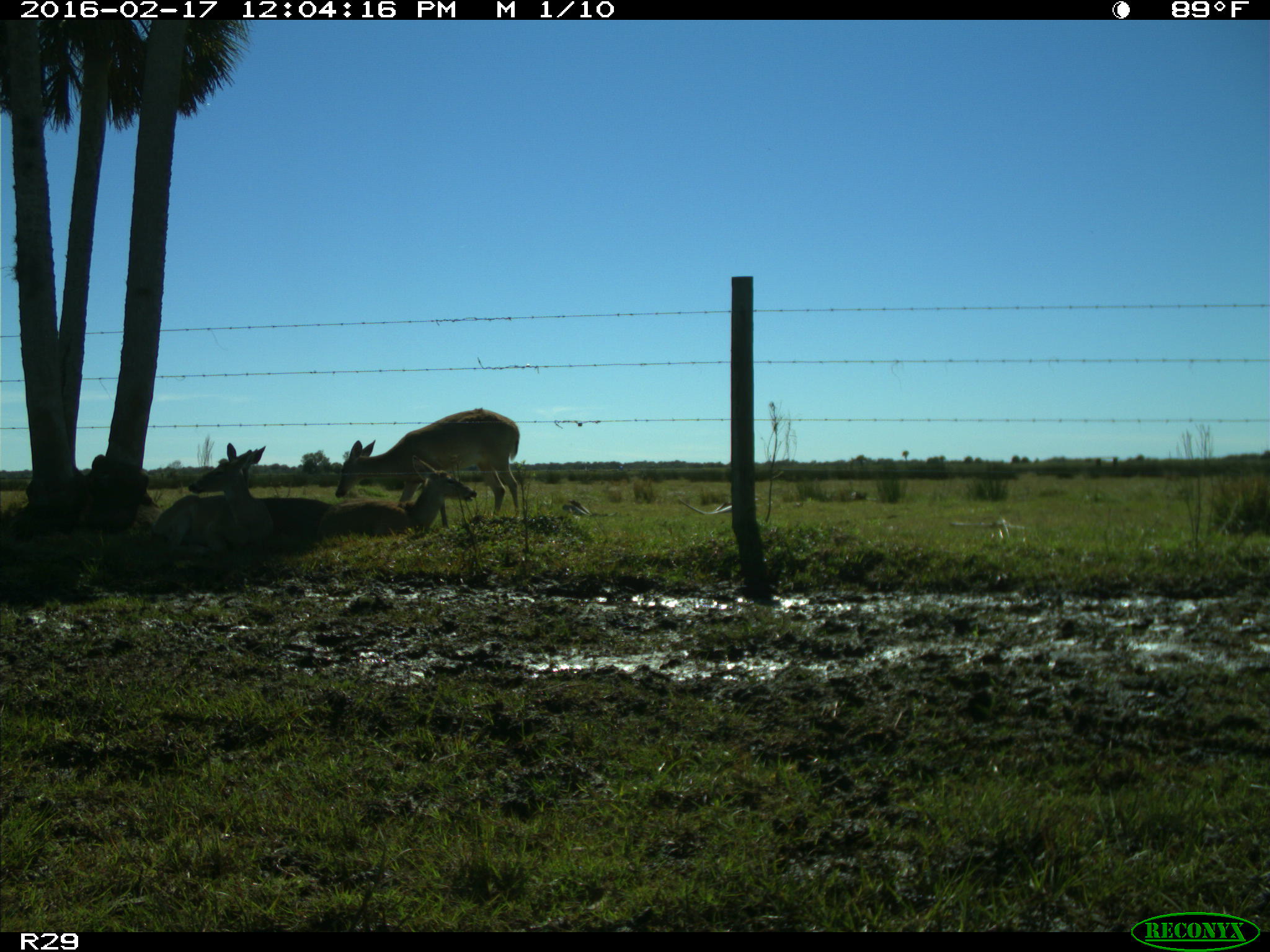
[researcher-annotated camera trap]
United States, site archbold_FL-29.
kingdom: Animalia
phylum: Chordata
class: Mammalia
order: Artiodactyla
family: Cervidae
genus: Odocoileus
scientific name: Odocoileus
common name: deer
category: unidentified deer